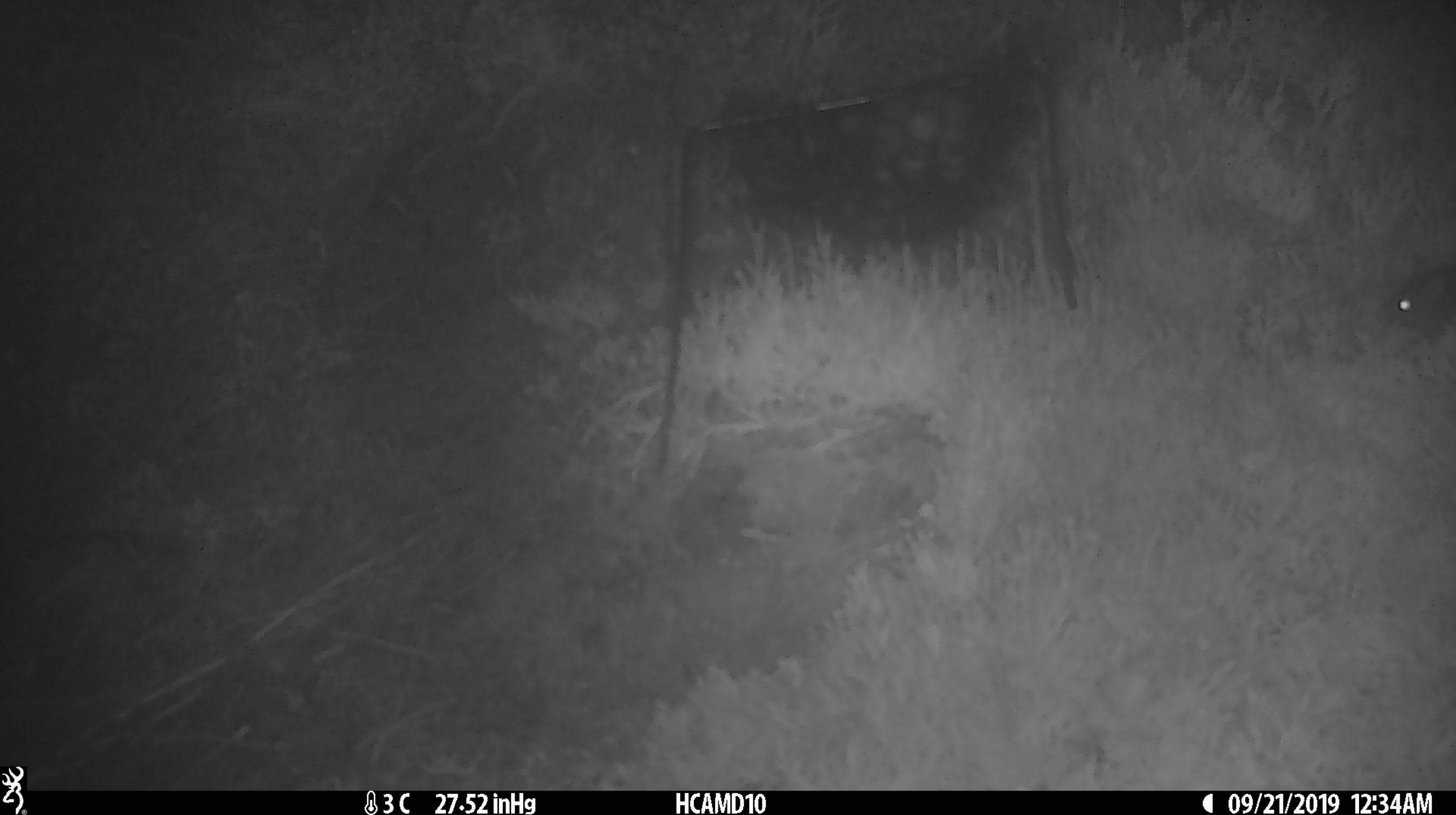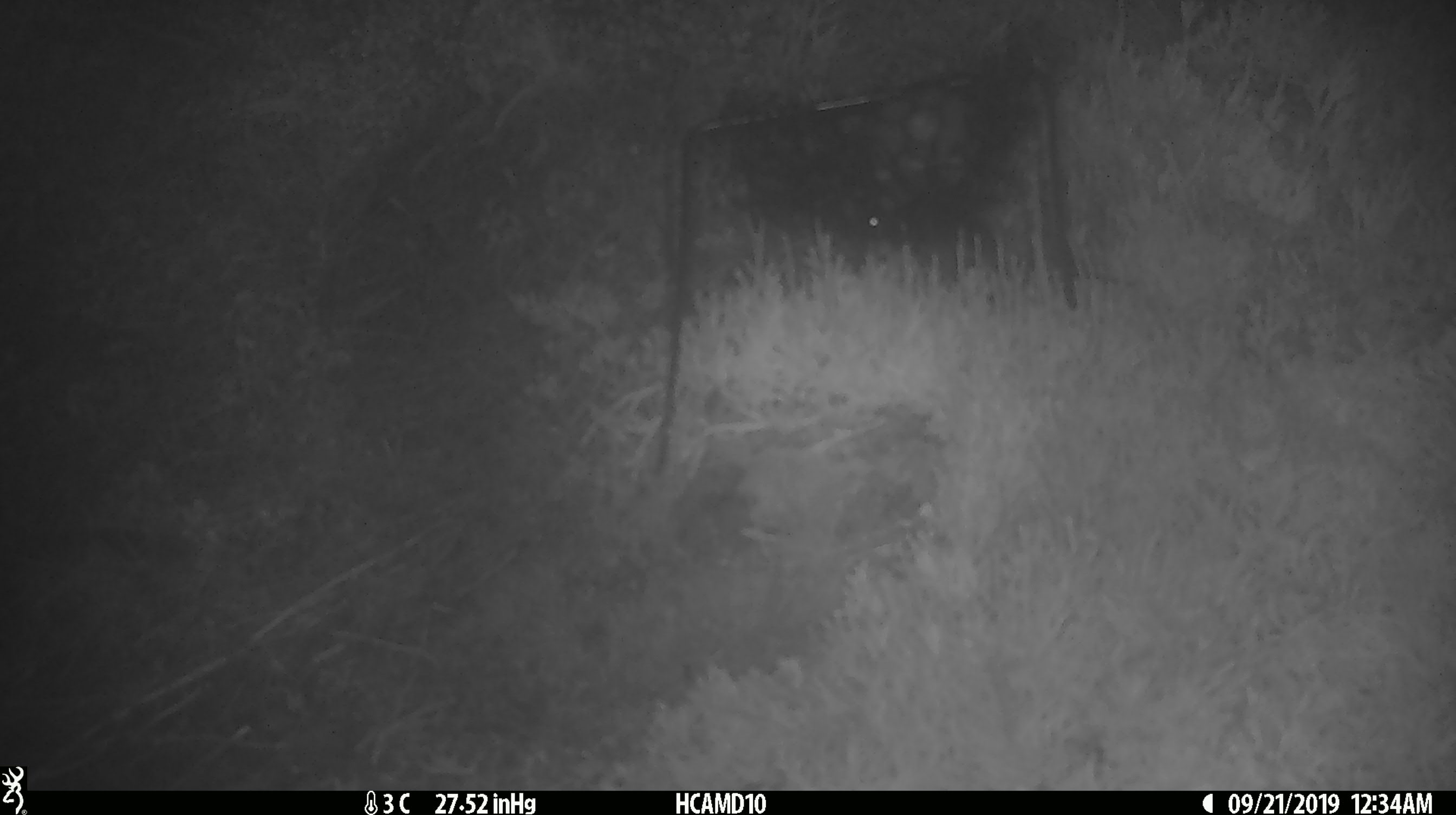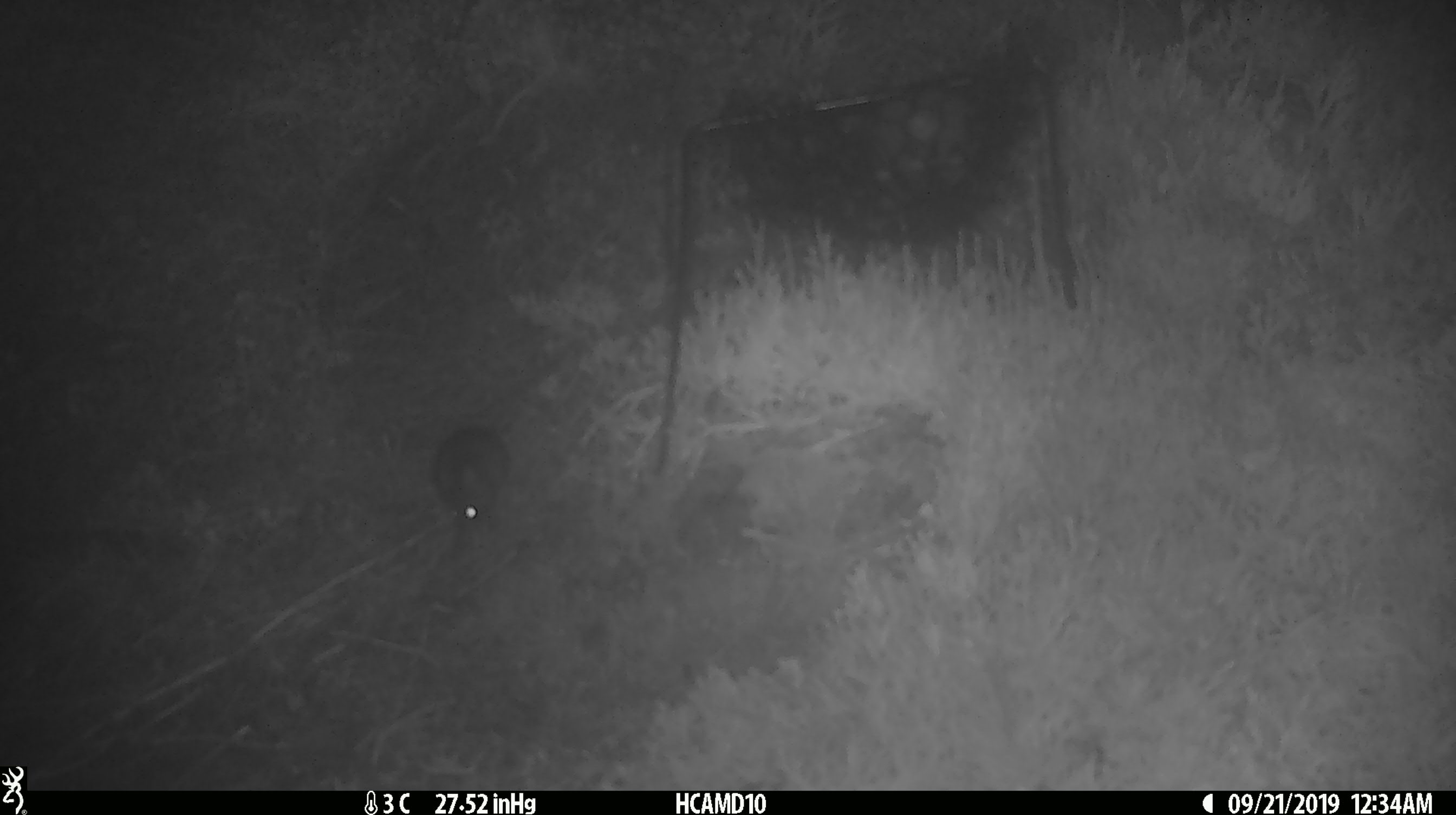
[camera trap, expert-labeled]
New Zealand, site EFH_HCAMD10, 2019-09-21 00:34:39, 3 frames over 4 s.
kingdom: Animalia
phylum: Chordata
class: Mammalia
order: Rodentia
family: Muridae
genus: Mus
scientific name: Mus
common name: mouse